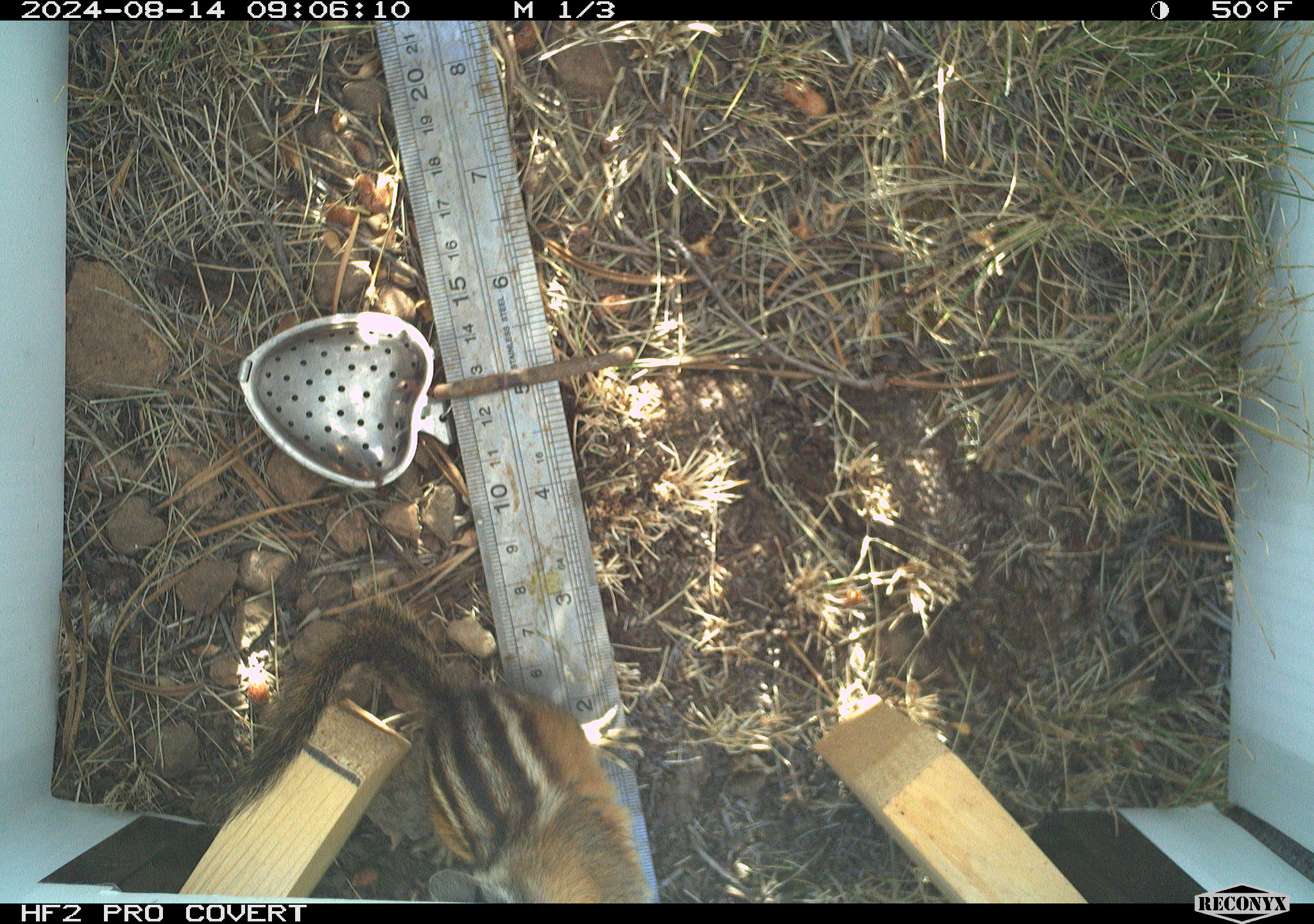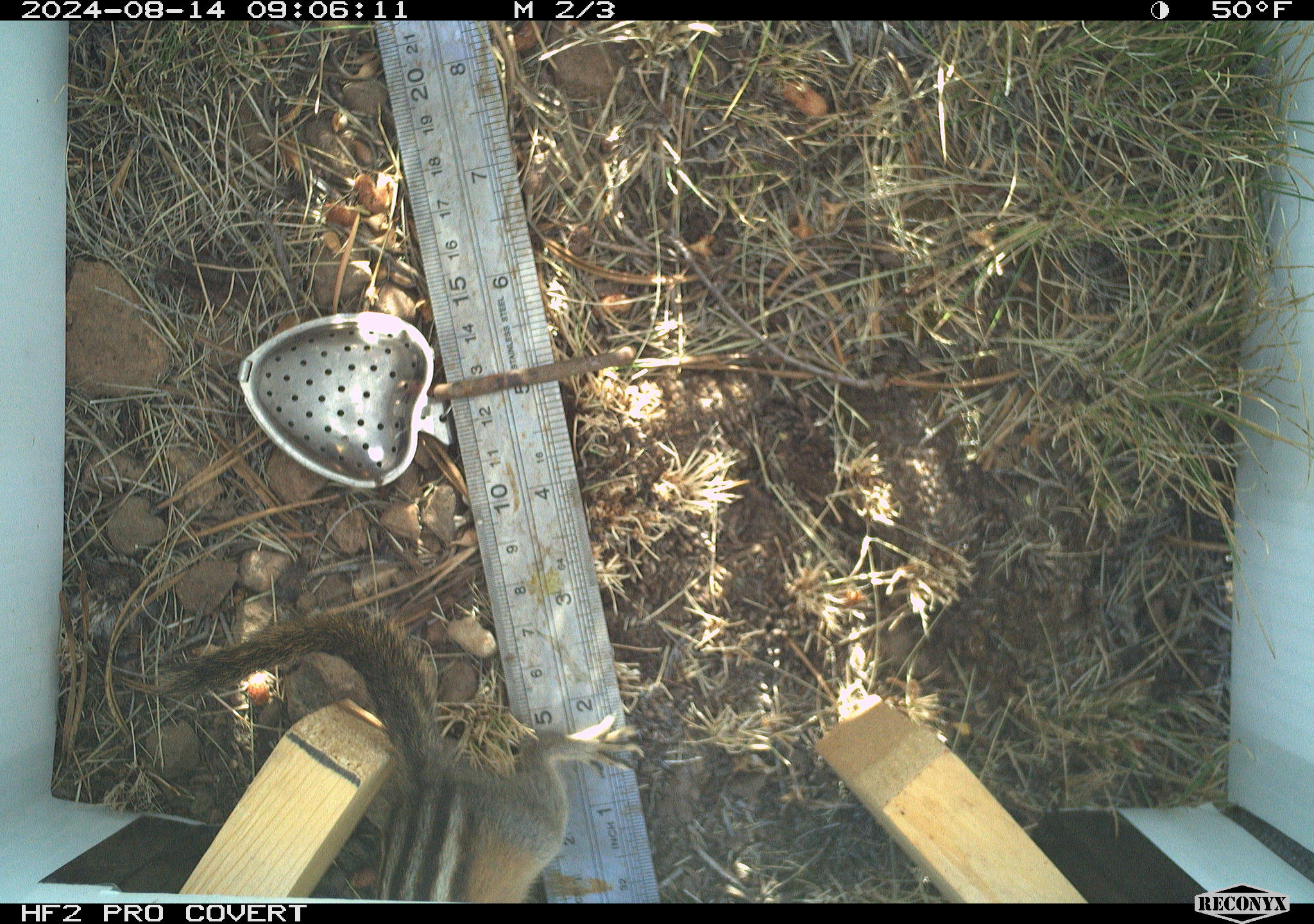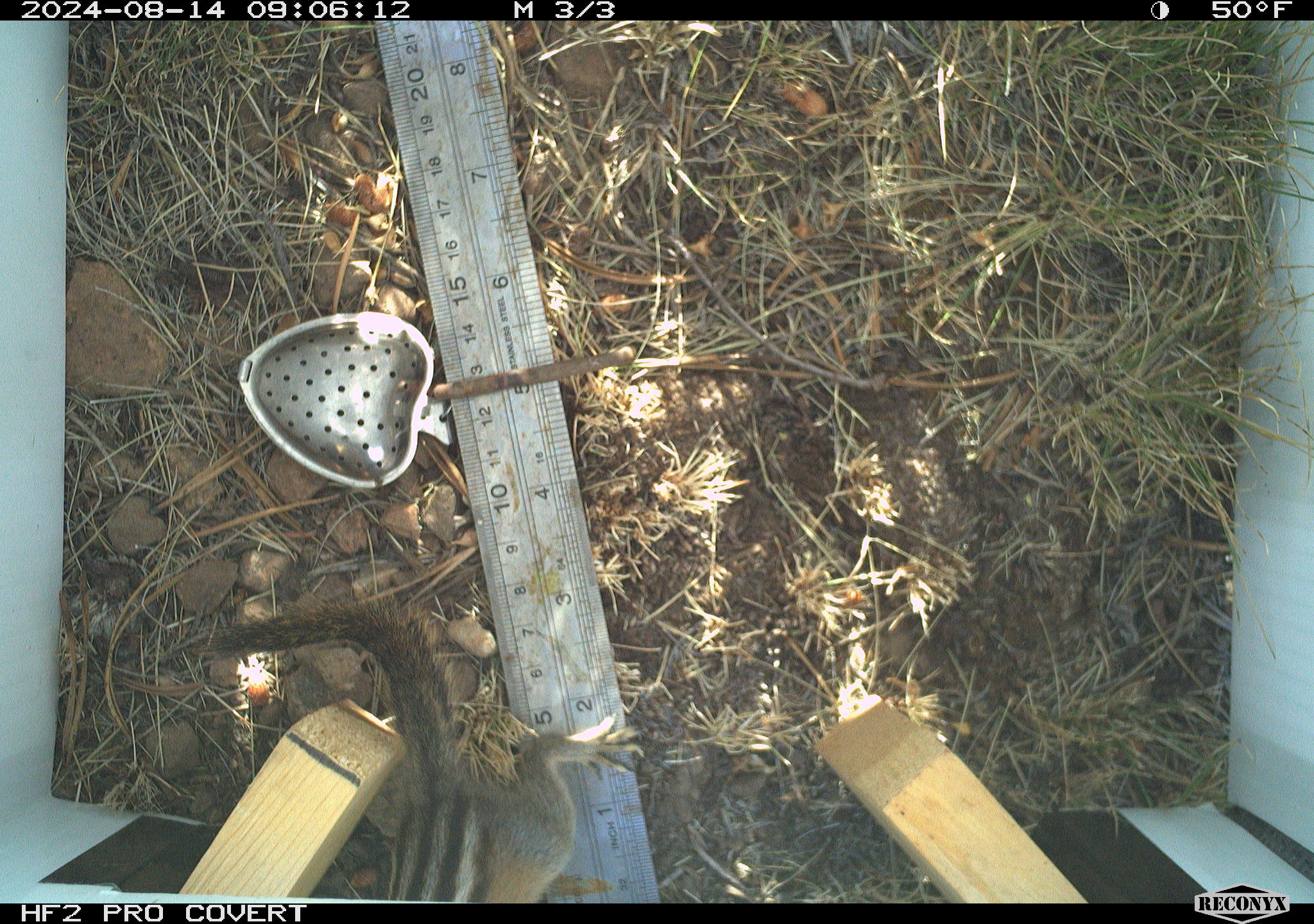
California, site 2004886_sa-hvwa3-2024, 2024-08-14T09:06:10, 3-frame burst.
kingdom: Animalia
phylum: Chordata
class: Mammalia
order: Rodentia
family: Sciuridae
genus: Neotamias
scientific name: Neotamias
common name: western chipmunks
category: neotamias species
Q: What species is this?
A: Neotamias species (western chipmunks) (Neotamias).